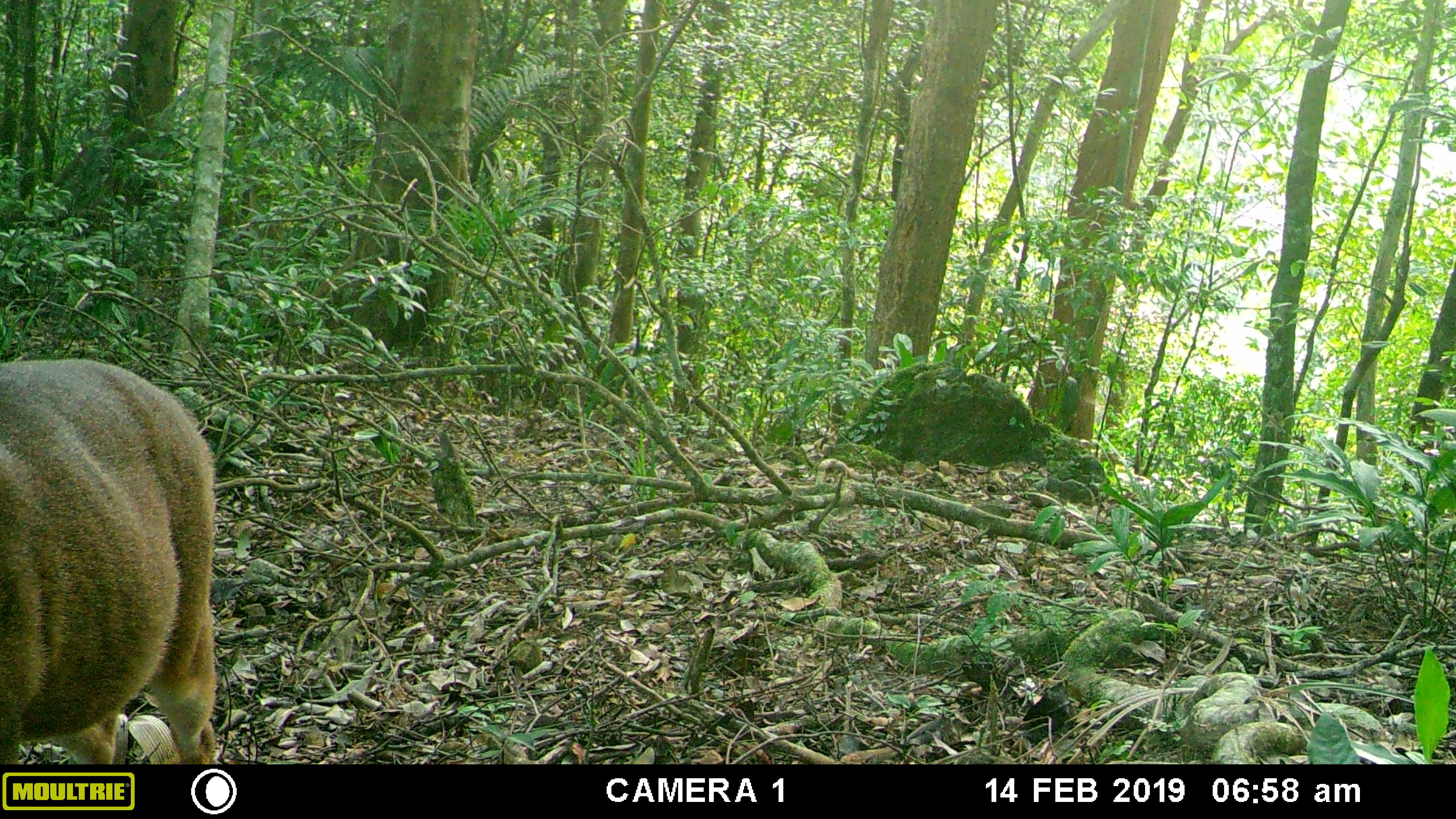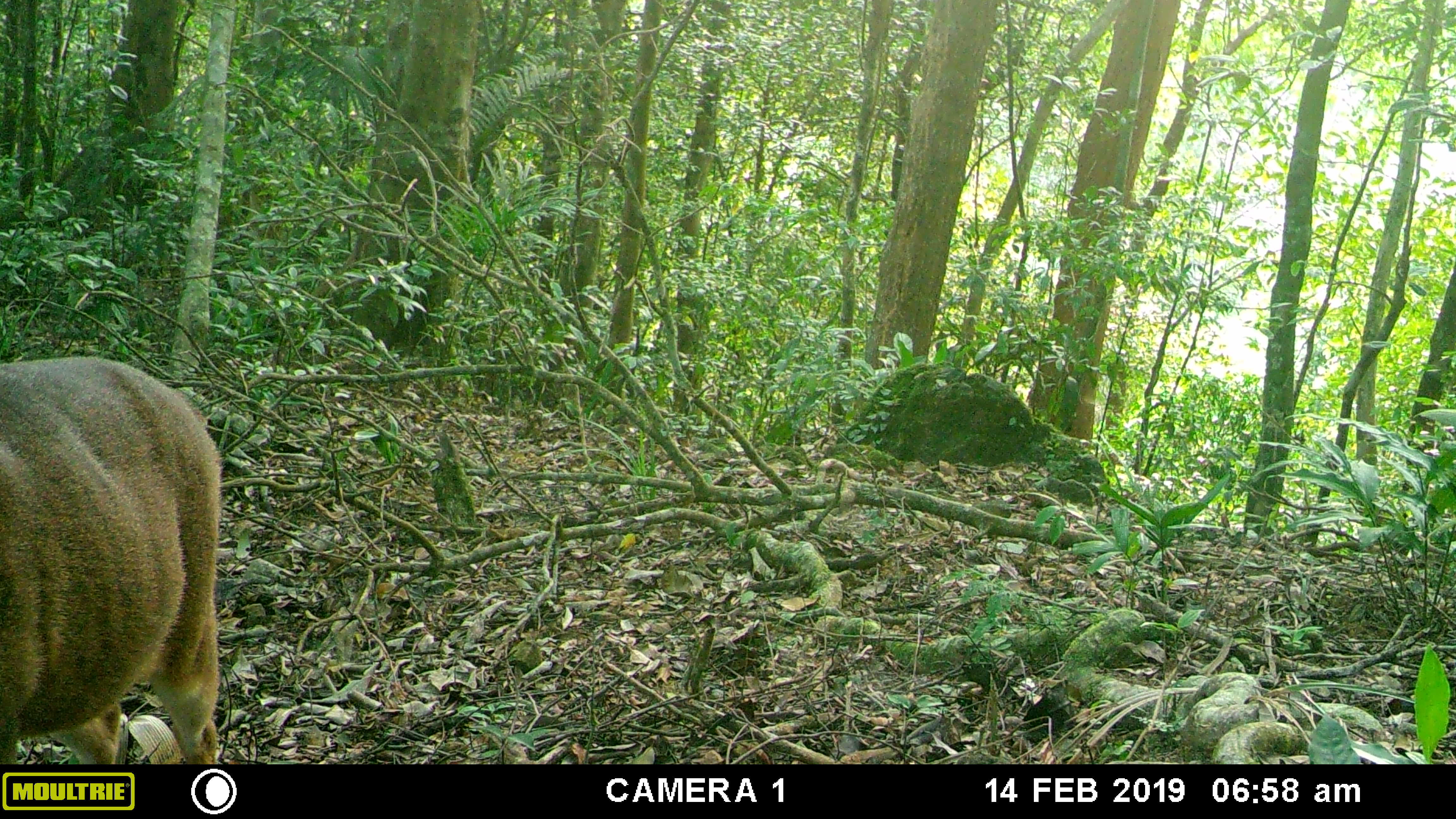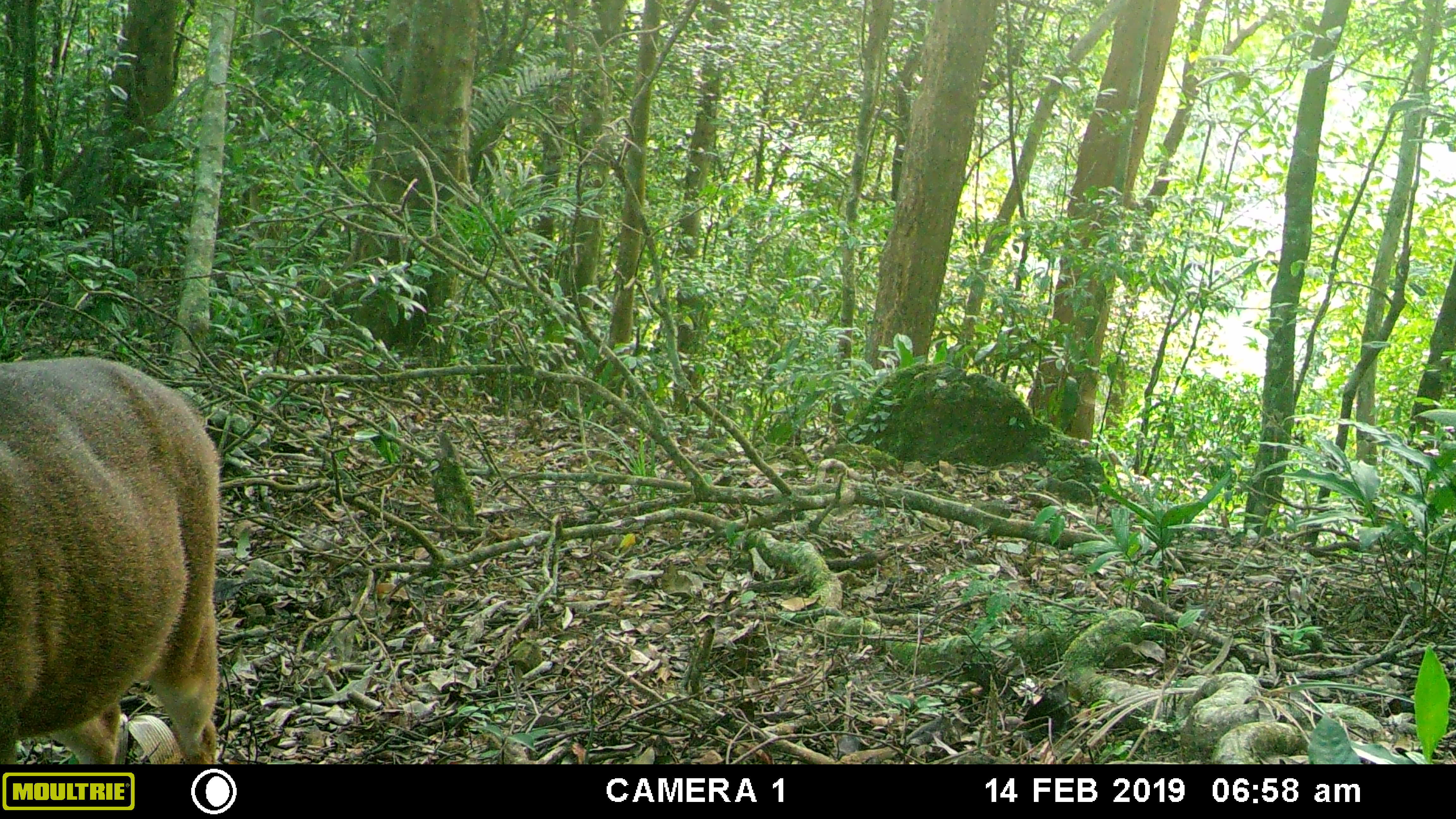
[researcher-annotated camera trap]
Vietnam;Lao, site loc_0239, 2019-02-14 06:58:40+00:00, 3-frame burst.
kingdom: Animalia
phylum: Chordata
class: Mammalia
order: Artiodactyla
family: Cervidae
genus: Muntiacus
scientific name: Muntiacus vuquangensis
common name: large-antlered muntjac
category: large antlered muntjac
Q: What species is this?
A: Large antlered muntjac (large-antlered muntjac) (Muntiacus vuquangensis).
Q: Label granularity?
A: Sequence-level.